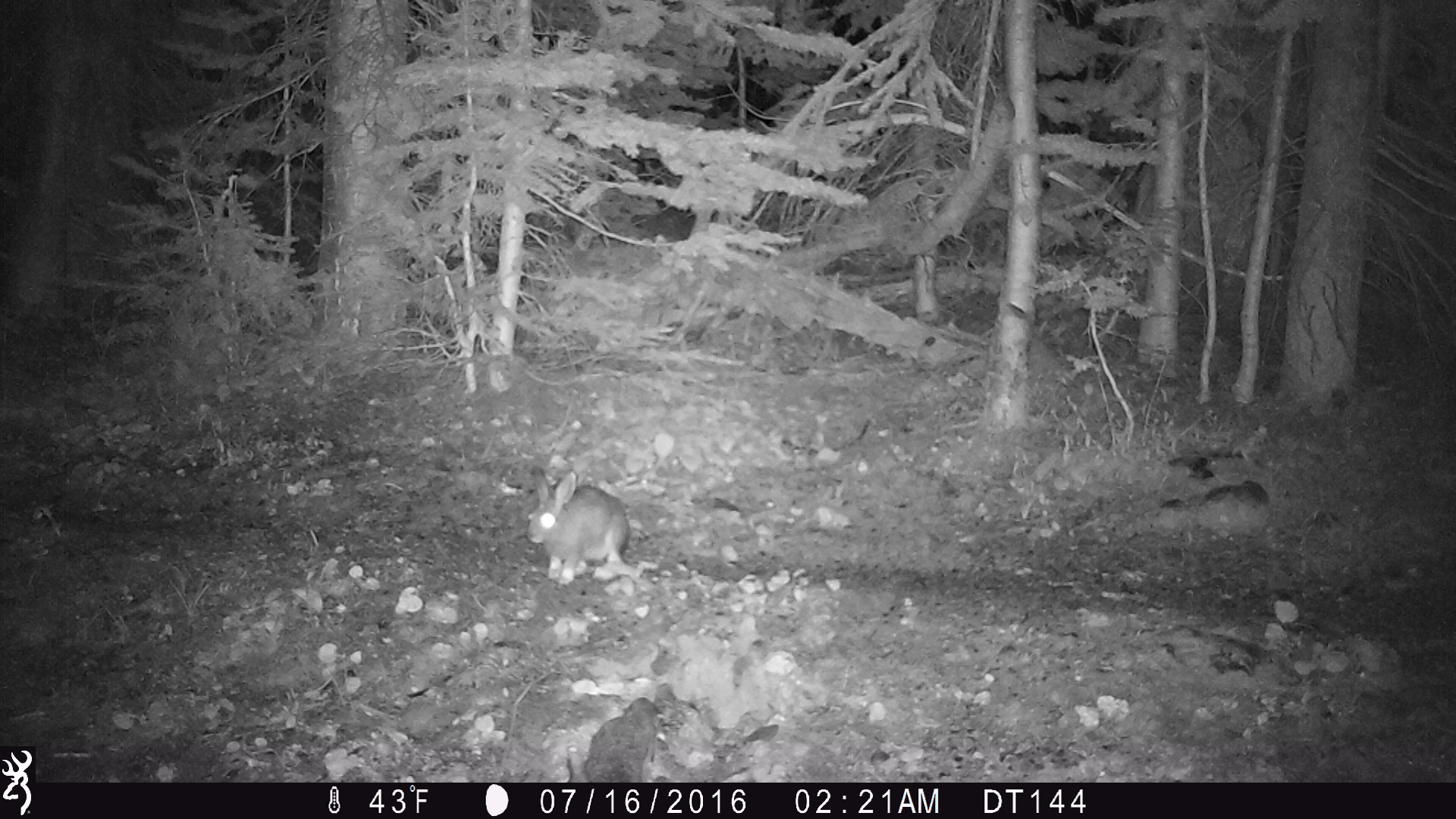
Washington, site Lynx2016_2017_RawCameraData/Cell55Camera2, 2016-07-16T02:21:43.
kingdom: Animalia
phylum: Chordata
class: Mammalia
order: Lagomorpha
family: Leporidae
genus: Lepus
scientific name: Lepus americanus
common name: snowshoe hare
Lepus americanus (snowshoe hare). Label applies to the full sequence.